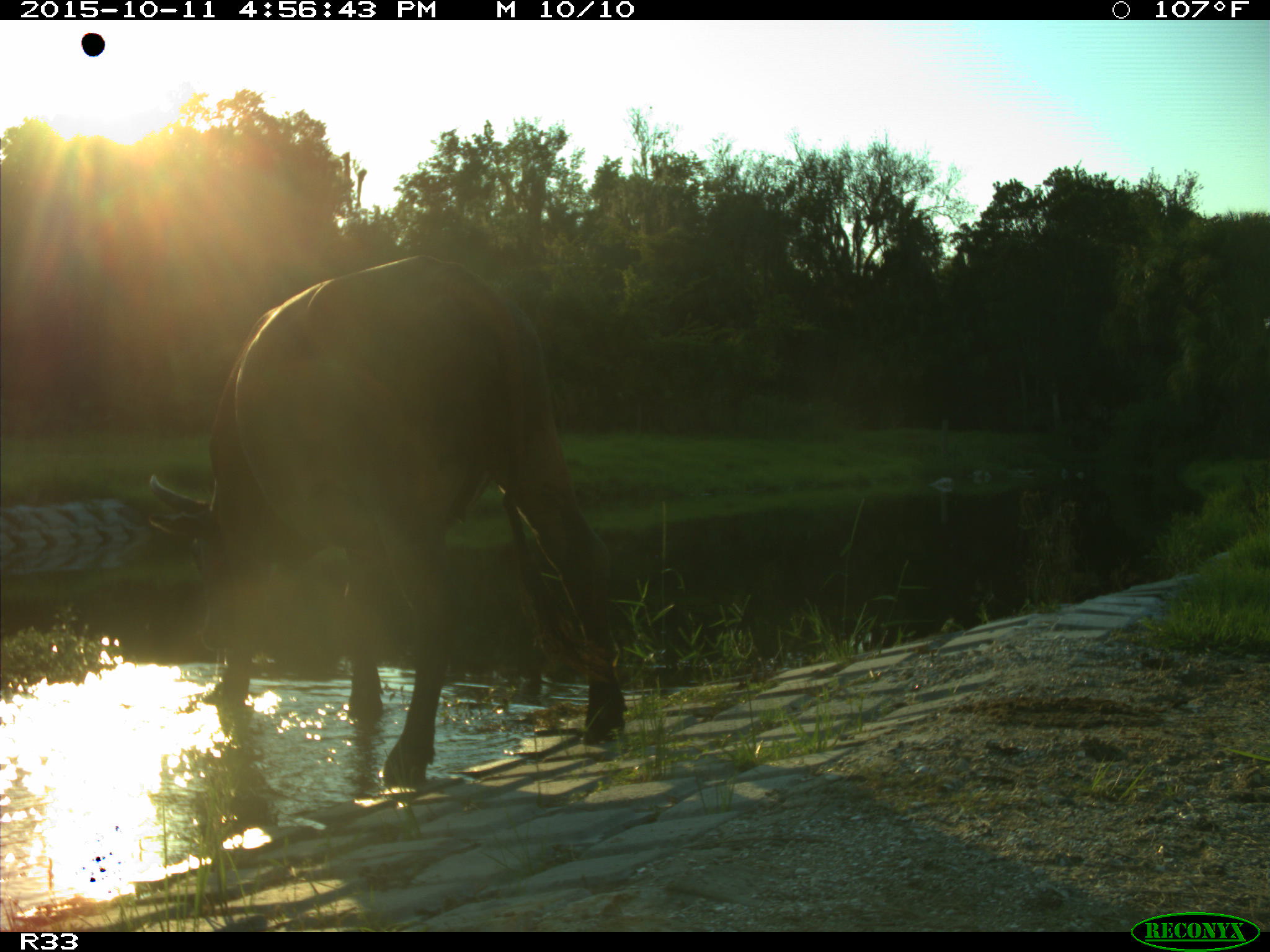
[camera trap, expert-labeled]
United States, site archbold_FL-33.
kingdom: Animalia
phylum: Chordata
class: Mammalia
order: Artiodactyla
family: Bovidae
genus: Bos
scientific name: Bos taurus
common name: domestic cow